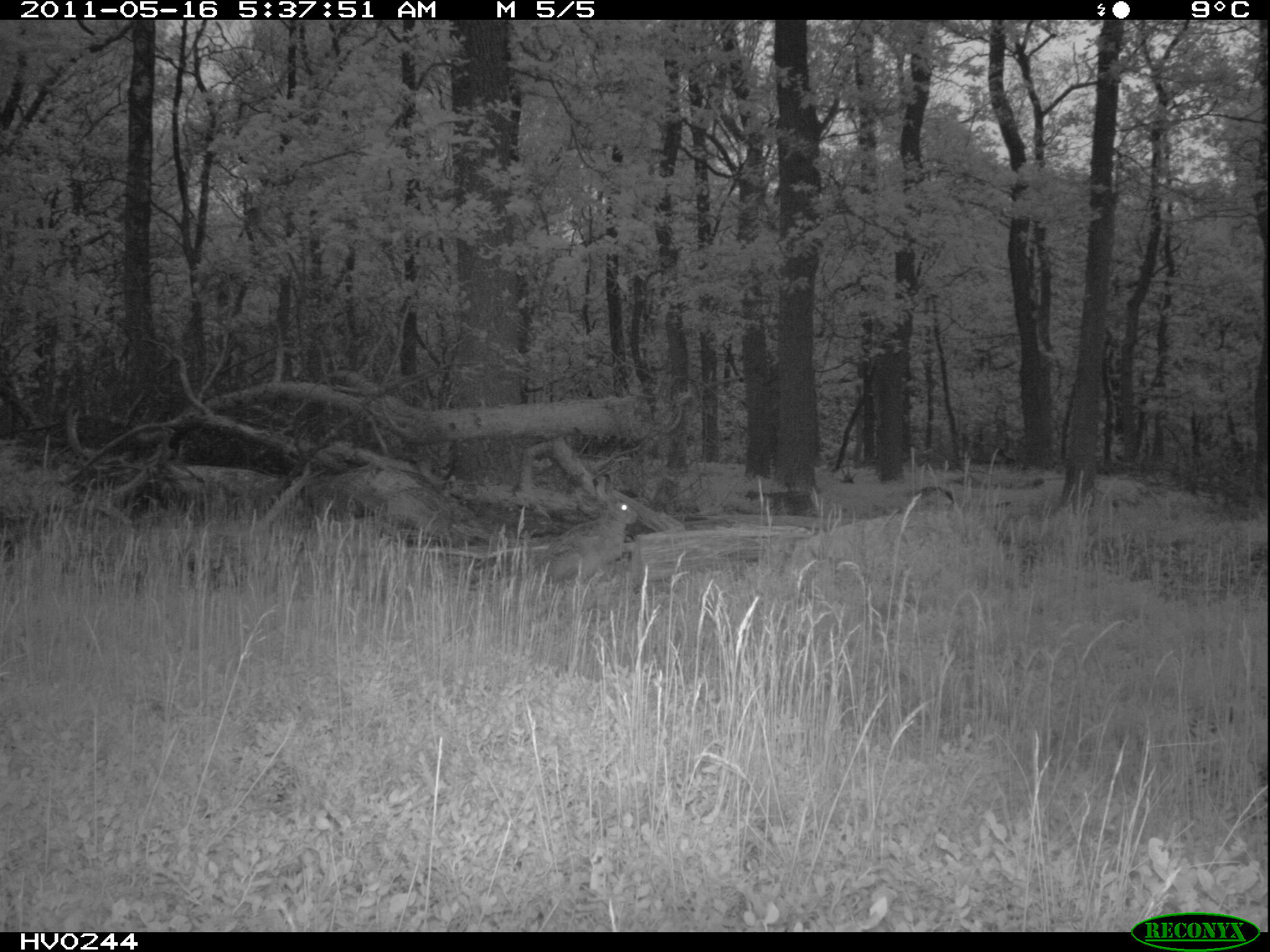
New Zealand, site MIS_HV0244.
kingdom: Animalia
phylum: Chordata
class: Mammalia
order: Lagomorpha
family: Leporidae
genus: Lepus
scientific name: Lepus europaeus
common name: brown hare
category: hare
Hare (brown hare) (Lepus europaeus).